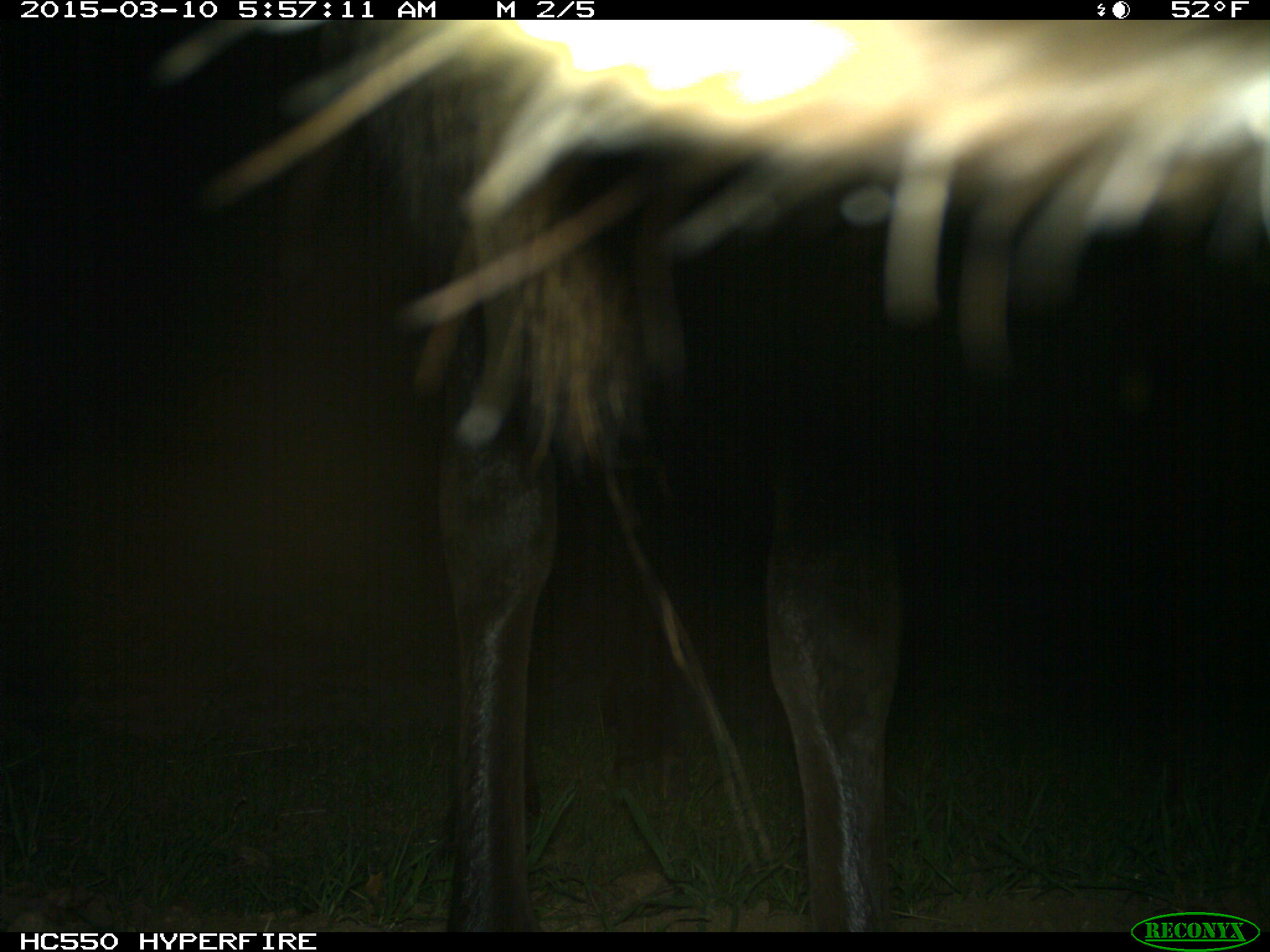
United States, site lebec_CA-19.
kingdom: Animalia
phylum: Chordata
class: Mammalia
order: Artiodactyla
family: Cervidae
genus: Cervus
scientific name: Cervus canadensis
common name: elk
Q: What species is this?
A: Cervus canadensis (elk).